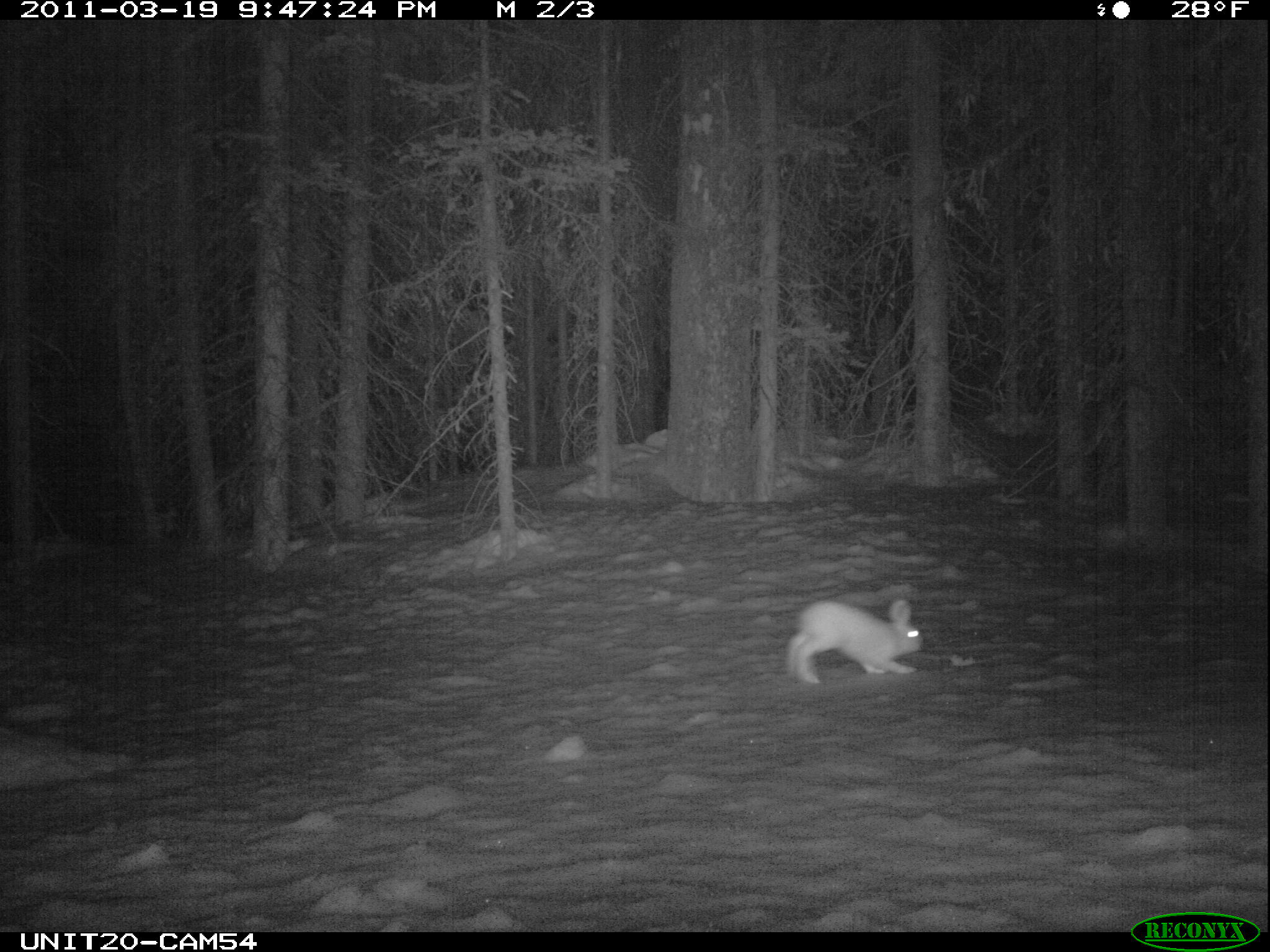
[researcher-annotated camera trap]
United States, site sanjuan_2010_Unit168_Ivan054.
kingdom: Animalia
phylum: Chordata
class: Mammalia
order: Lagomorpha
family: Leporidae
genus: Lepus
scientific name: Lepus americanus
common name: snowshoe hare